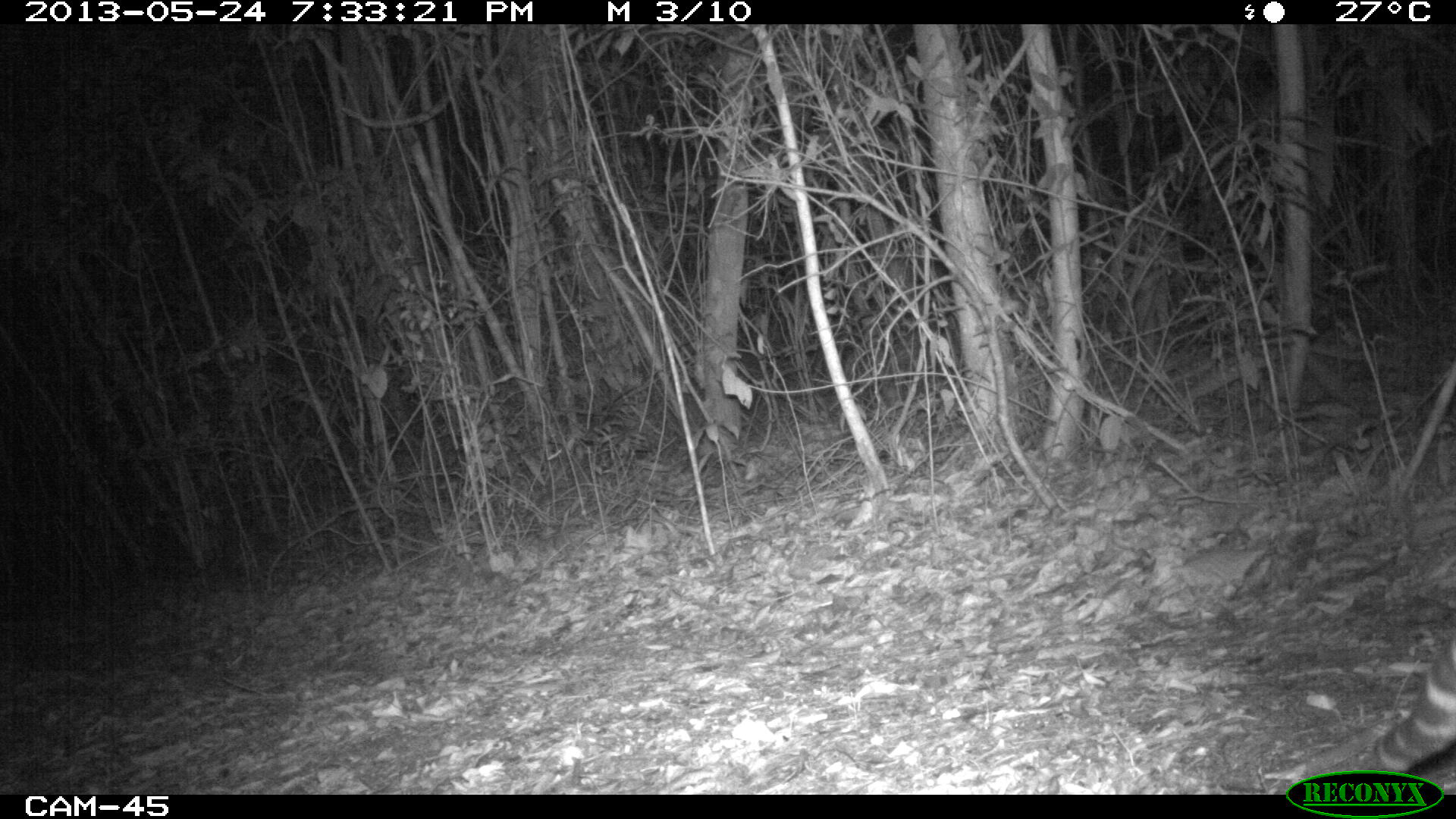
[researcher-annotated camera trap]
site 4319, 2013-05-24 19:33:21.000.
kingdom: Animalia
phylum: Chordata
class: Mammalia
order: Carnivora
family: Felidae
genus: Leopardus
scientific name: Leopardus pardalis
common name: ocelot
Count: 1.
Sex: female.